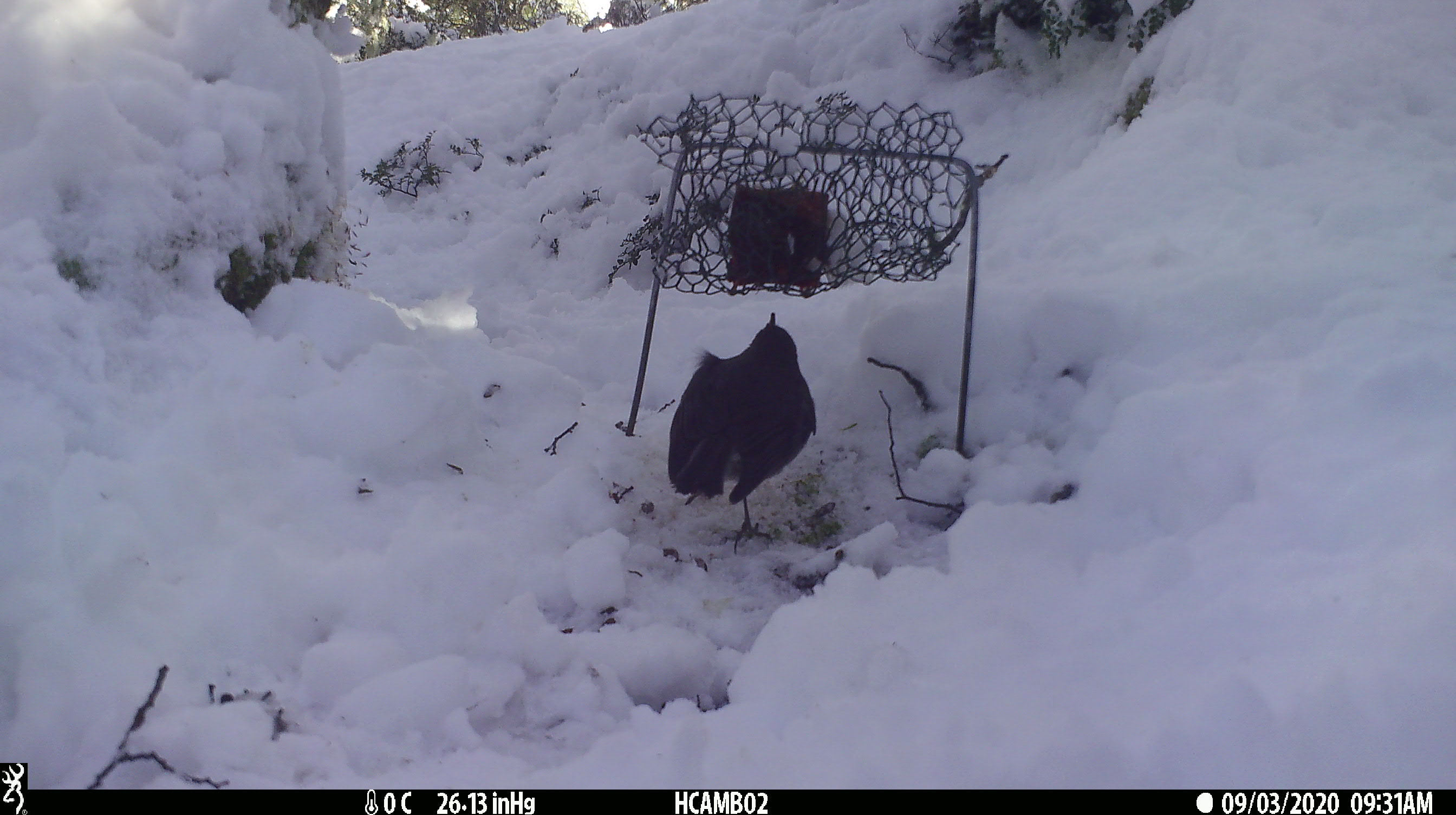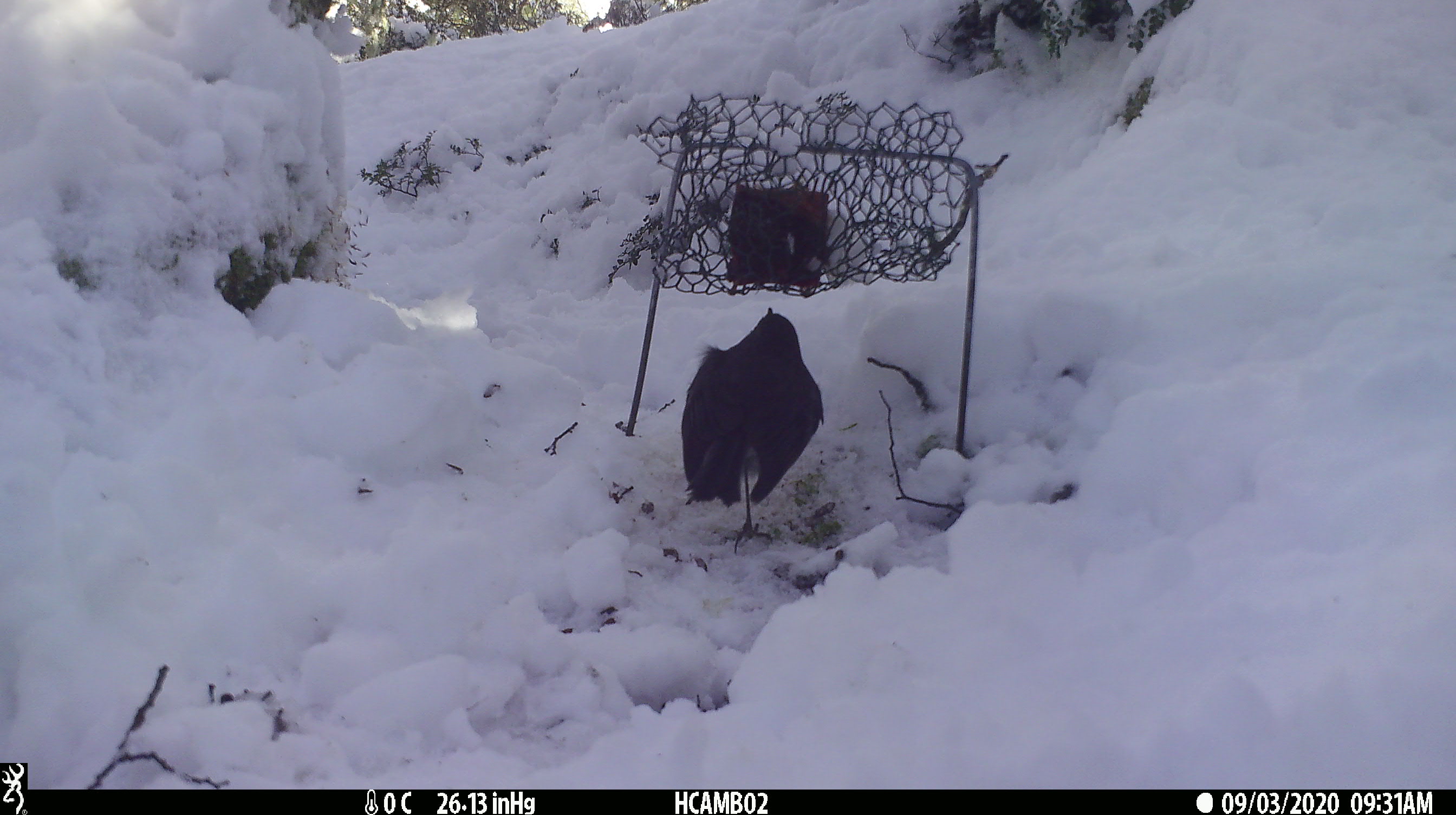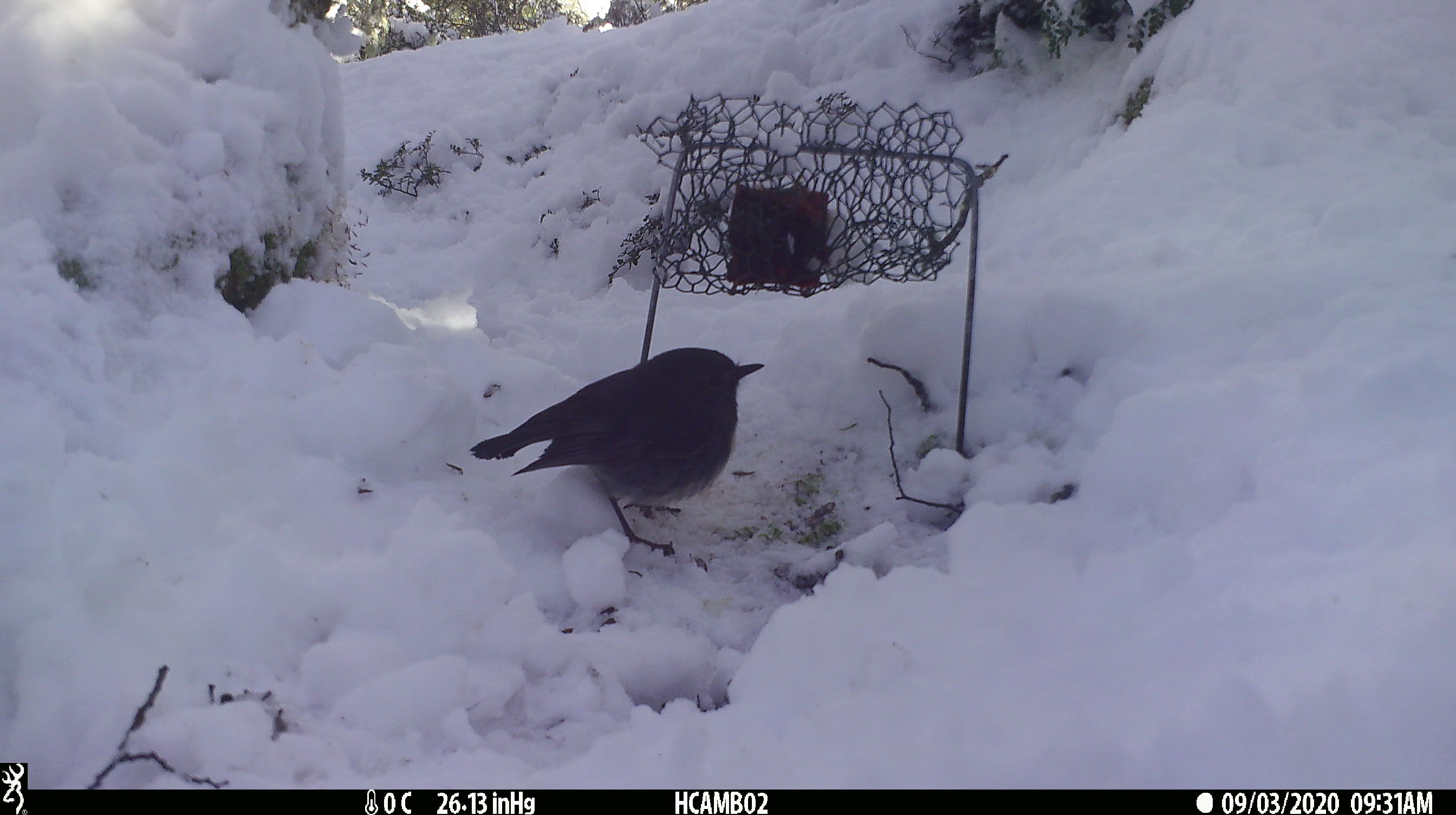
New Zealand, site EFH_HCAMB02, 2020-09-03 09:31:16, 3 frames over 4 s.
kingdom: Animalia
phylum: Chordata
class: Aves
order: Passeriformes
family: Petroicidae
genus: Petroica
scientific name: Petroica australis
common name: new zealand robin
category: robin